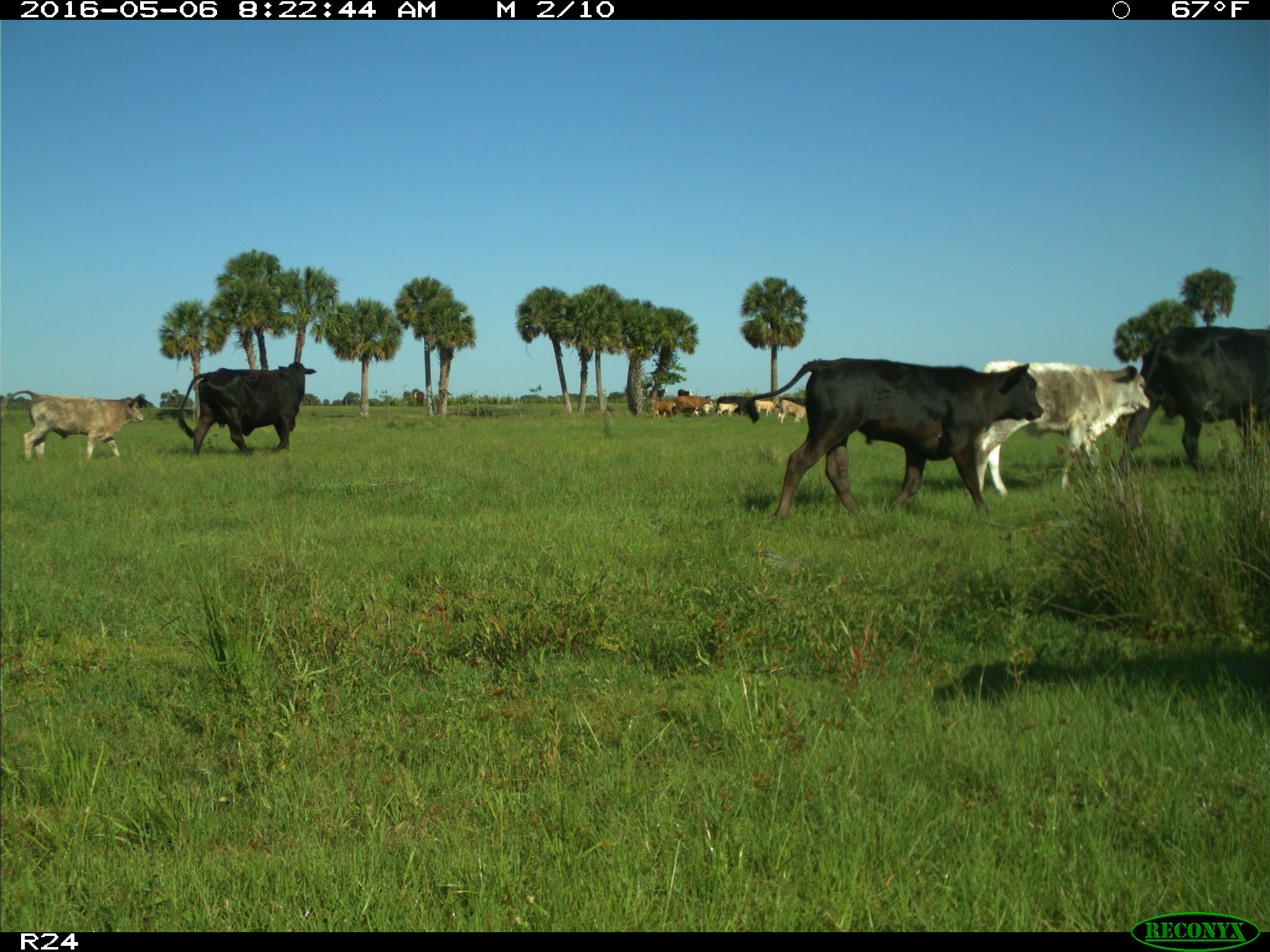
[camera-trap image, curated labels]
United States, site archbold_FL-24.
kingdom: Animalia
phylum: Chordata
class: Mammalia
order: Artiodactyla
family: Bovidae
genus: Bos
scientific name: Bos taurus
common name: domestic cow